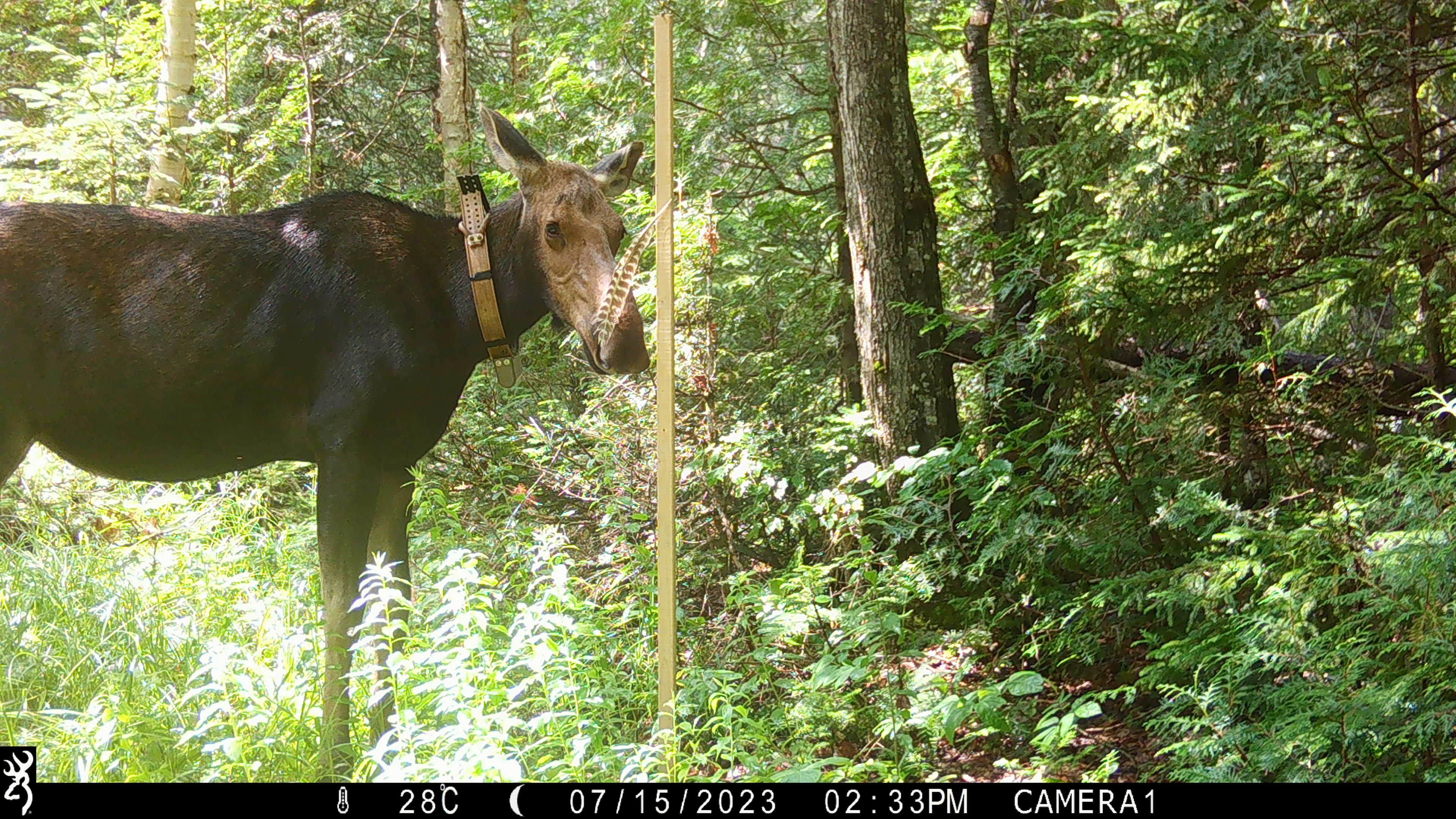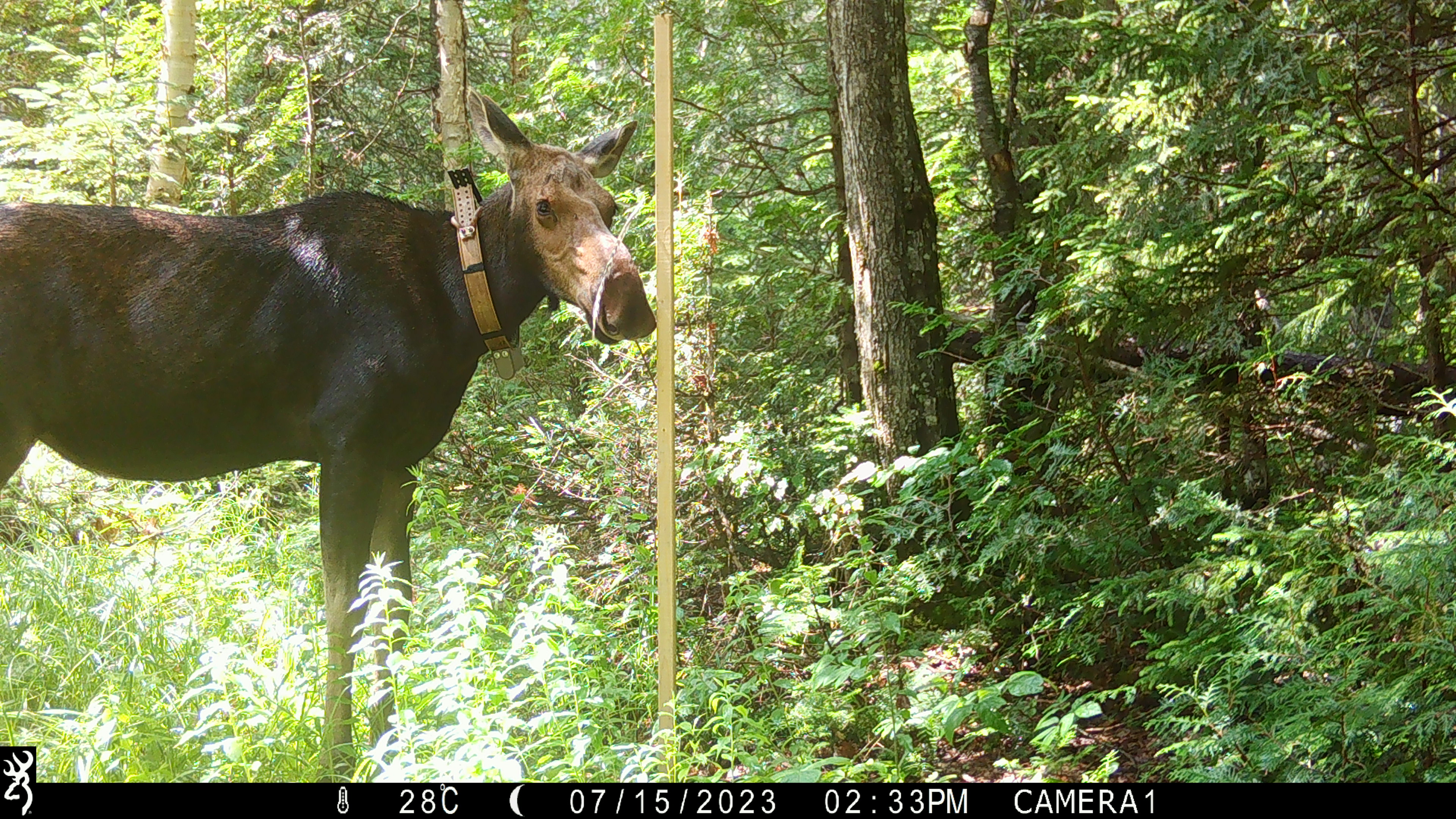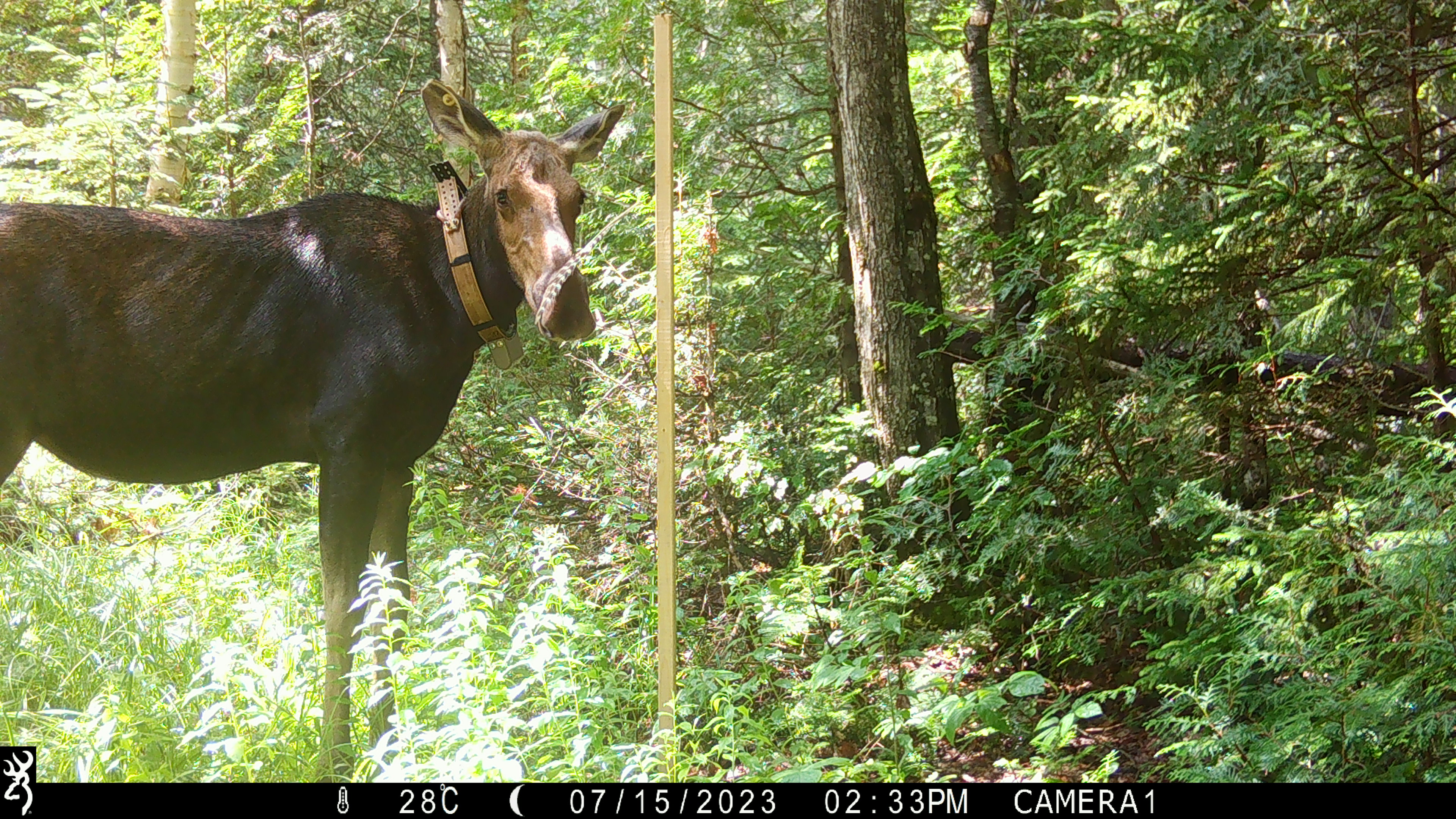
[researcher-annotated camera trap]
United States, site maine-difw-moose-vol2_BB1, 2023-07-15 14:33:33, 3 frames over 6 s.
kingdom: Animalia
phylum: Chordata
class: Mammalia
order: Artiodactyla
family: Cervidae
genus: Alces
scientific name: Alces alces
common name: moose